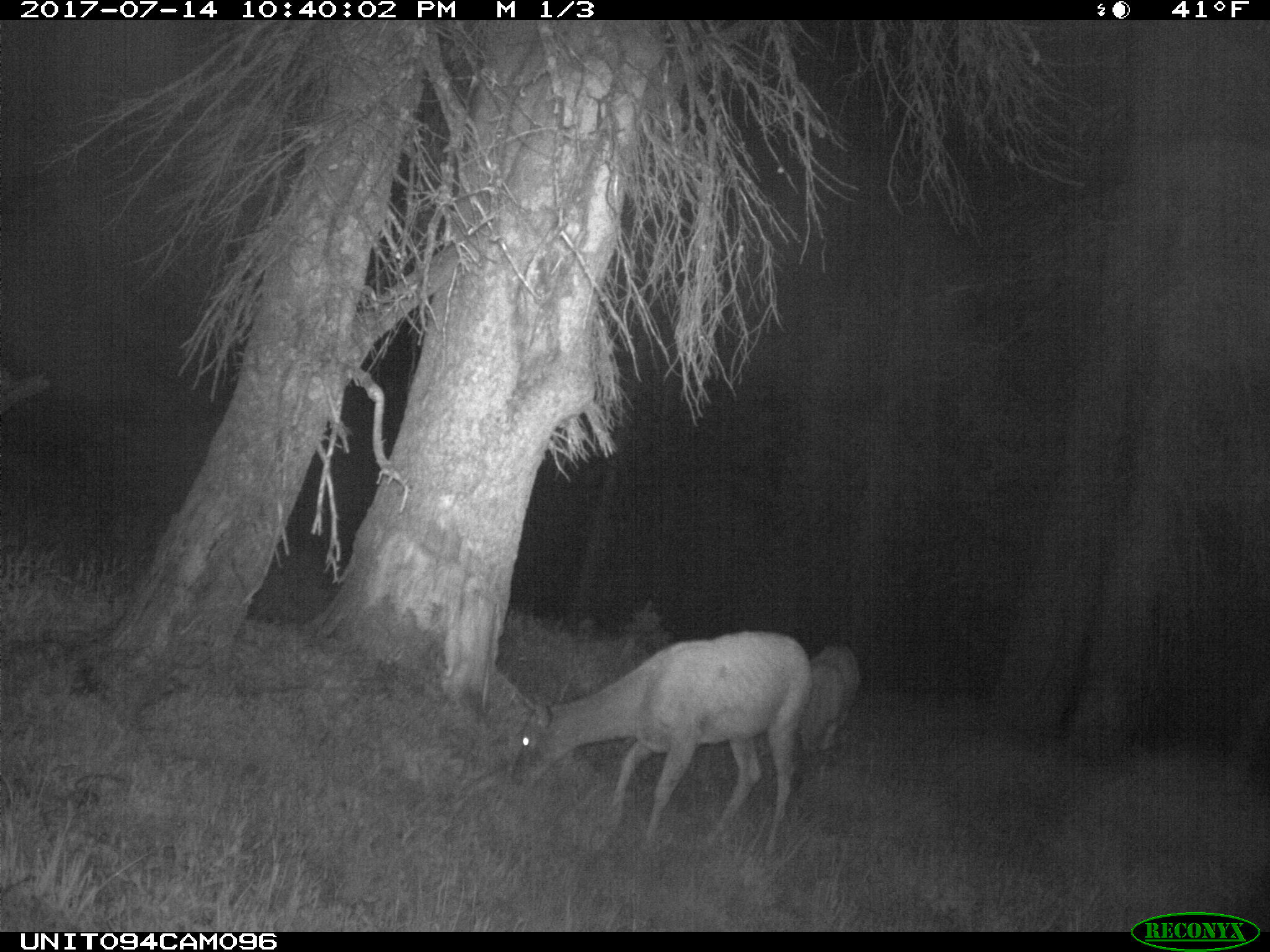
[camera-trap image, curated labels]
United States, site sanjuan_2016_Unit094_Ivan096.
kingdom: Animalia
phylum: Chordata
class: Mammalia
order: Artiodactyla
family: Cervidae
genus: Odocoileus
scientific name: Odocoileus hemionus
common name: mule deer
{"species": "Odocoileus hemionus (mule deer)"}